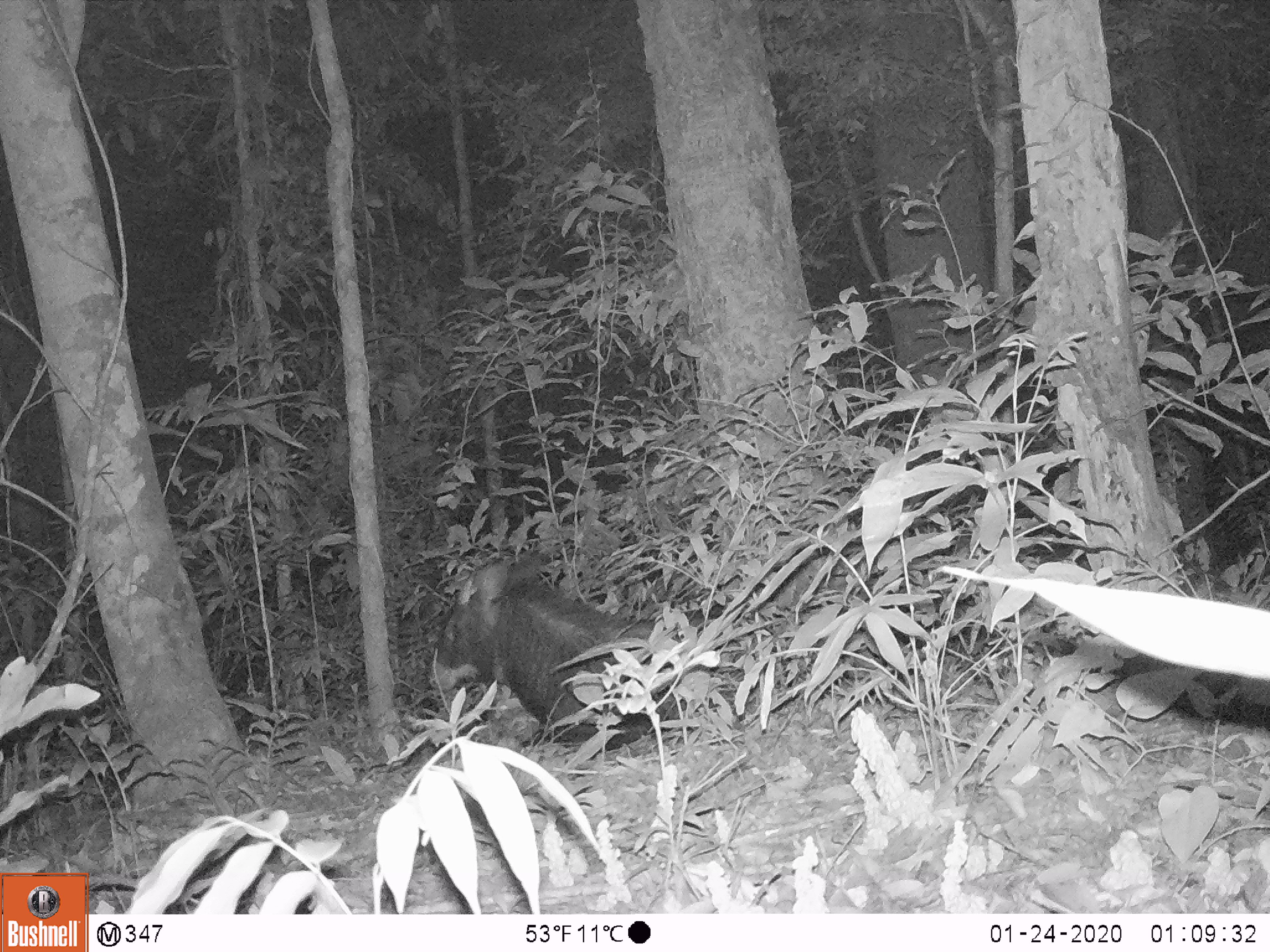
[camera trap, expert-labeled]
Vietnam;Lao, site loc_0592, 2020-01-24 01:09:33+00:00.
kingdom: Animalia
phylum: Chordata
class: Mammalia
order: Artiodactyla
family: Bovidae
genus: Capricornis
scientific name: Capricornis sumatraensis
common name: chinese serow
Chinese serow (Capricornis sumatraensis). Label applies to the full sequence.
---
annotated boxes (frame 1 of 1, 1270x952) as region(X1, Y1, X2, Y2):
chinese serow: region(430, 553, 724, 762)